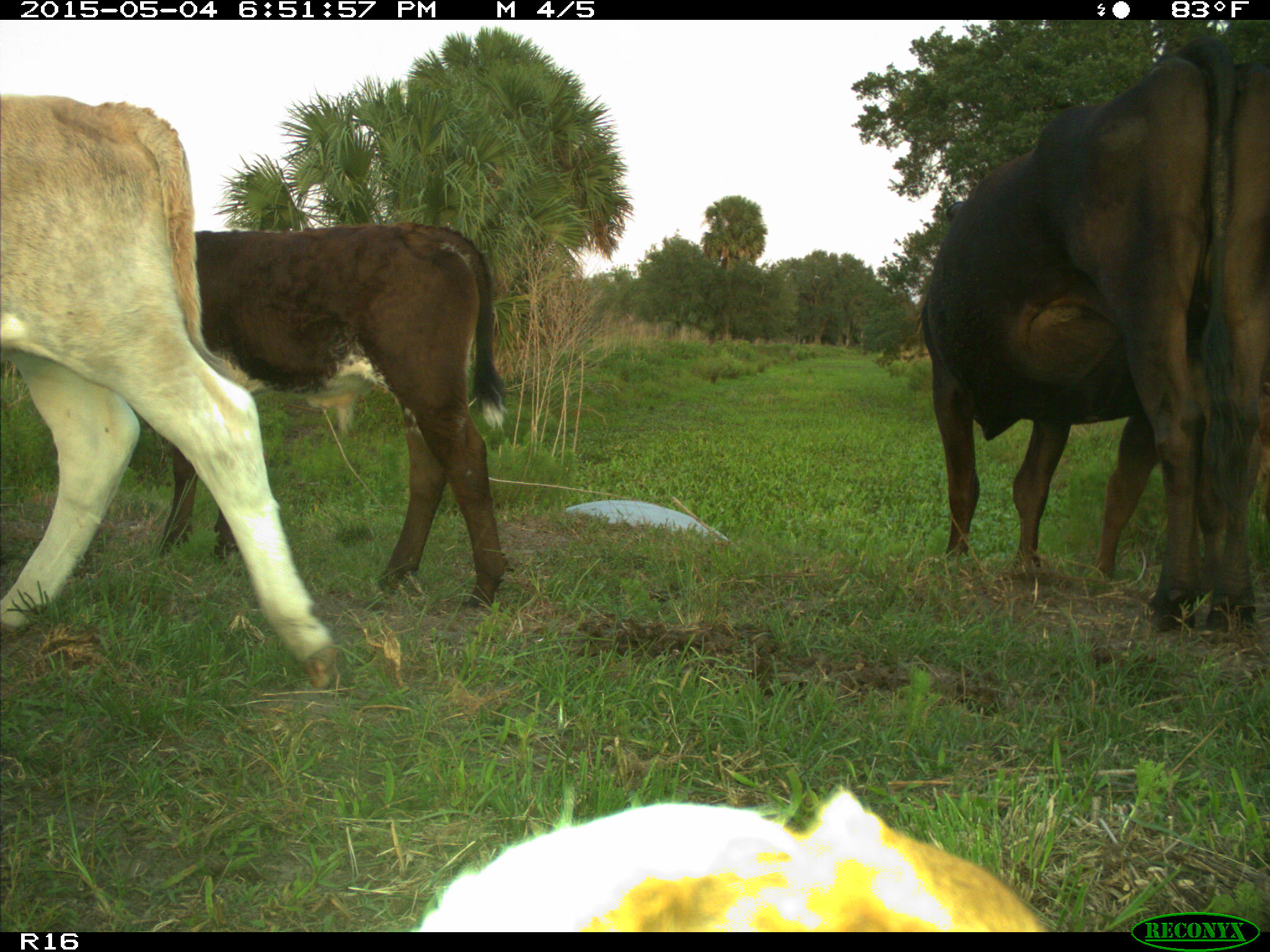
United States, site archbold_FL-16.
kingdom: Animalia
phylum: Chordata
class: Mammalia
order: Artiodactyla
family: Bovidae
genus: Bos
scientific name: Bos taurus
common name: domestic cow